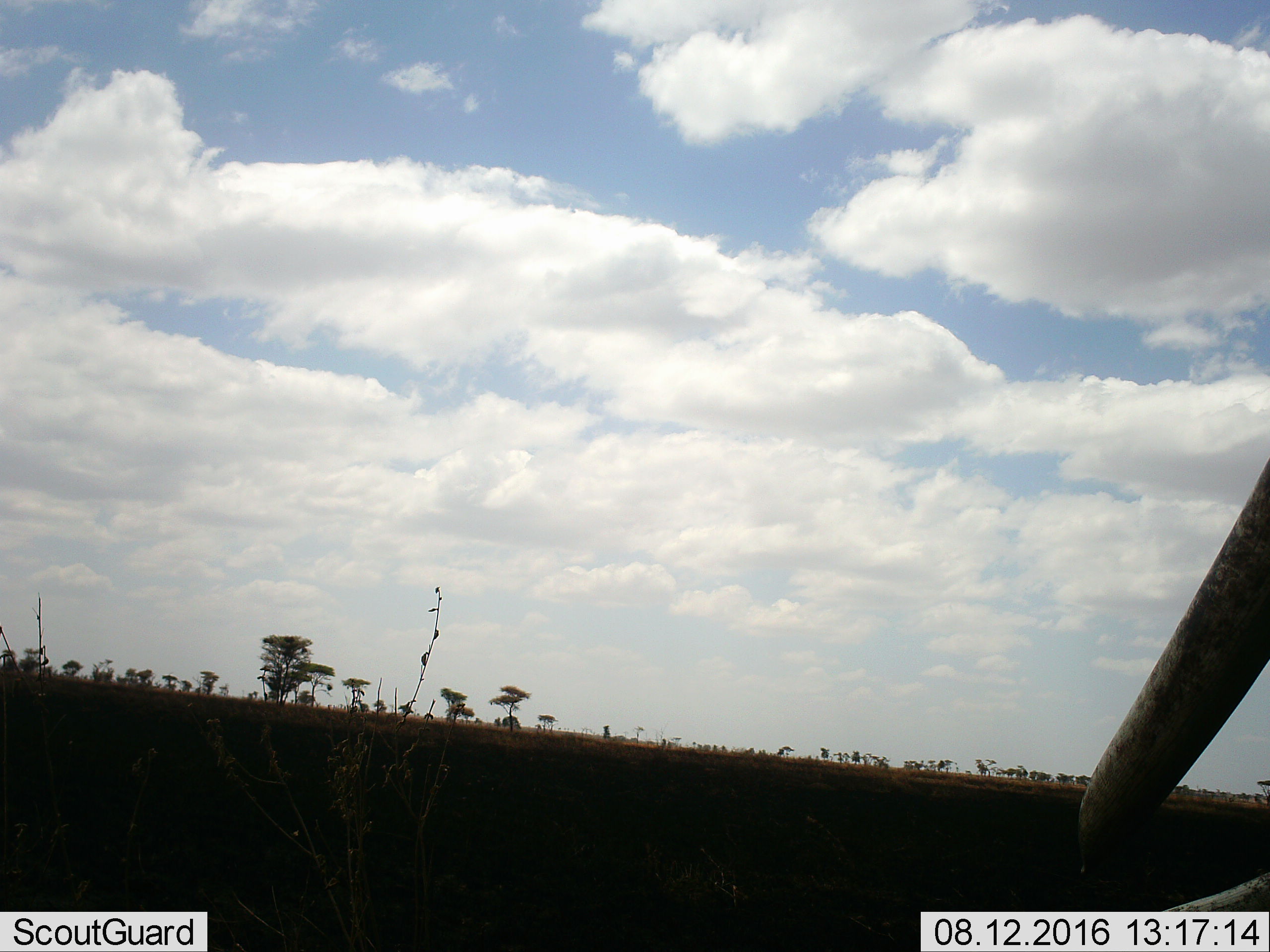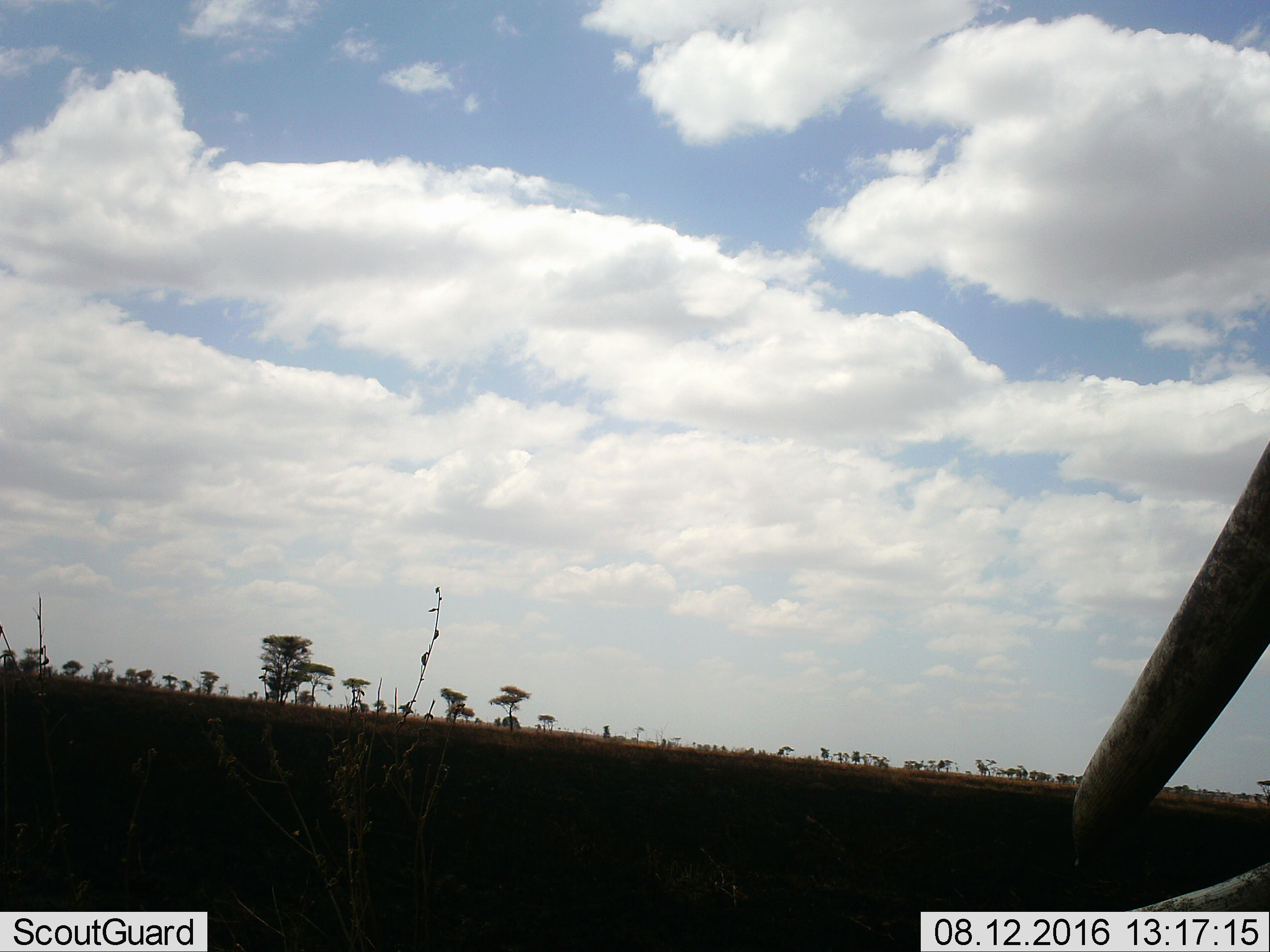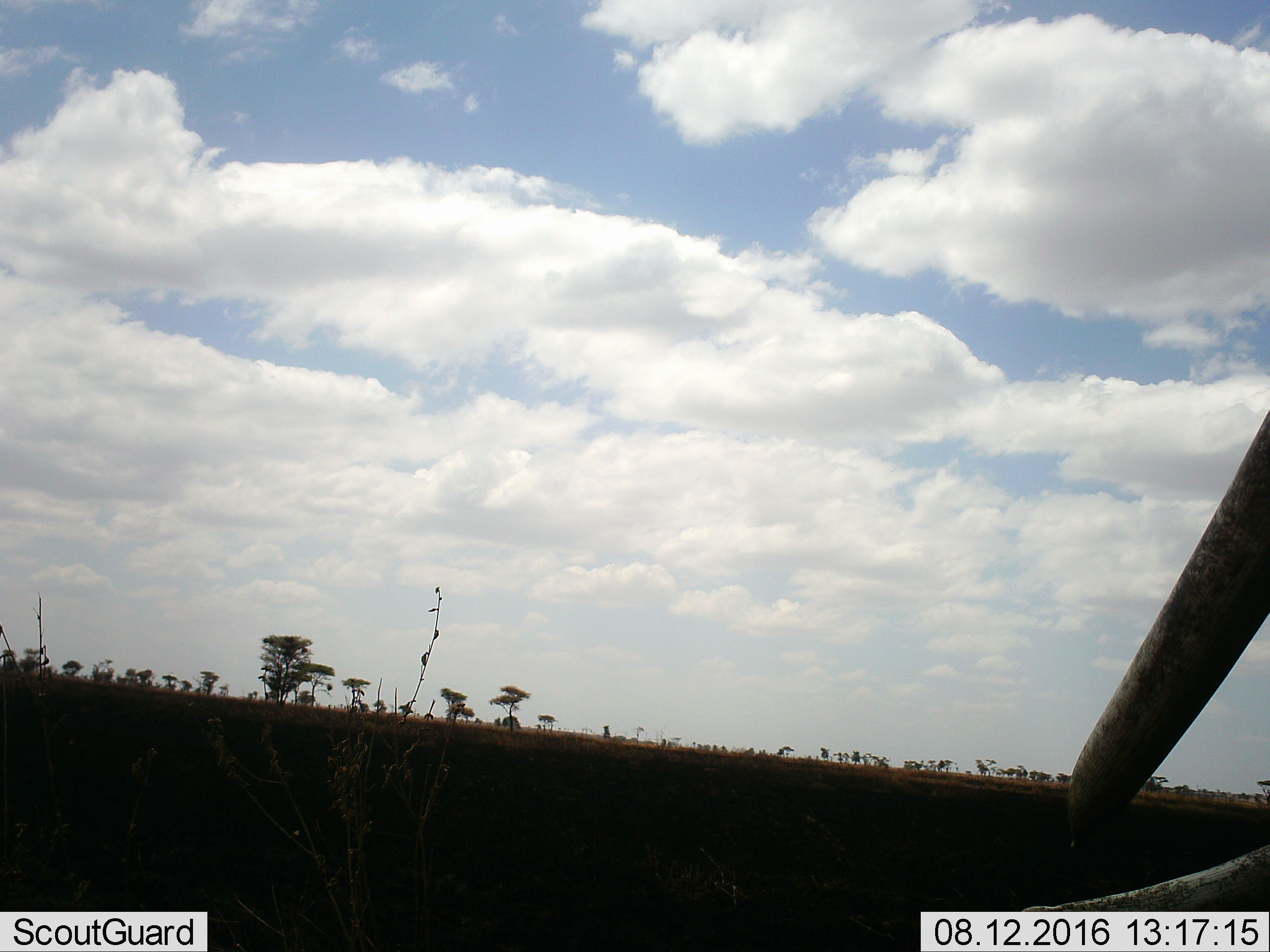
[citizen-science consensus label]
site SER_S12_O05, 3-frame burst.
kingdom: Animalia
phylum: Chordata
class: Mammalia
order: Proboscidea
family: Elephantidae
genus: Loxodonta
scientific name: Loxodonta africana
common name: african bush elephant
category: elephant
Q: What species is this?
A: Elephant (african bush elephant) (Loxodonta africana).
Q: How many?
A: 1.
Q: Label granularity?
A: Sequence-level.